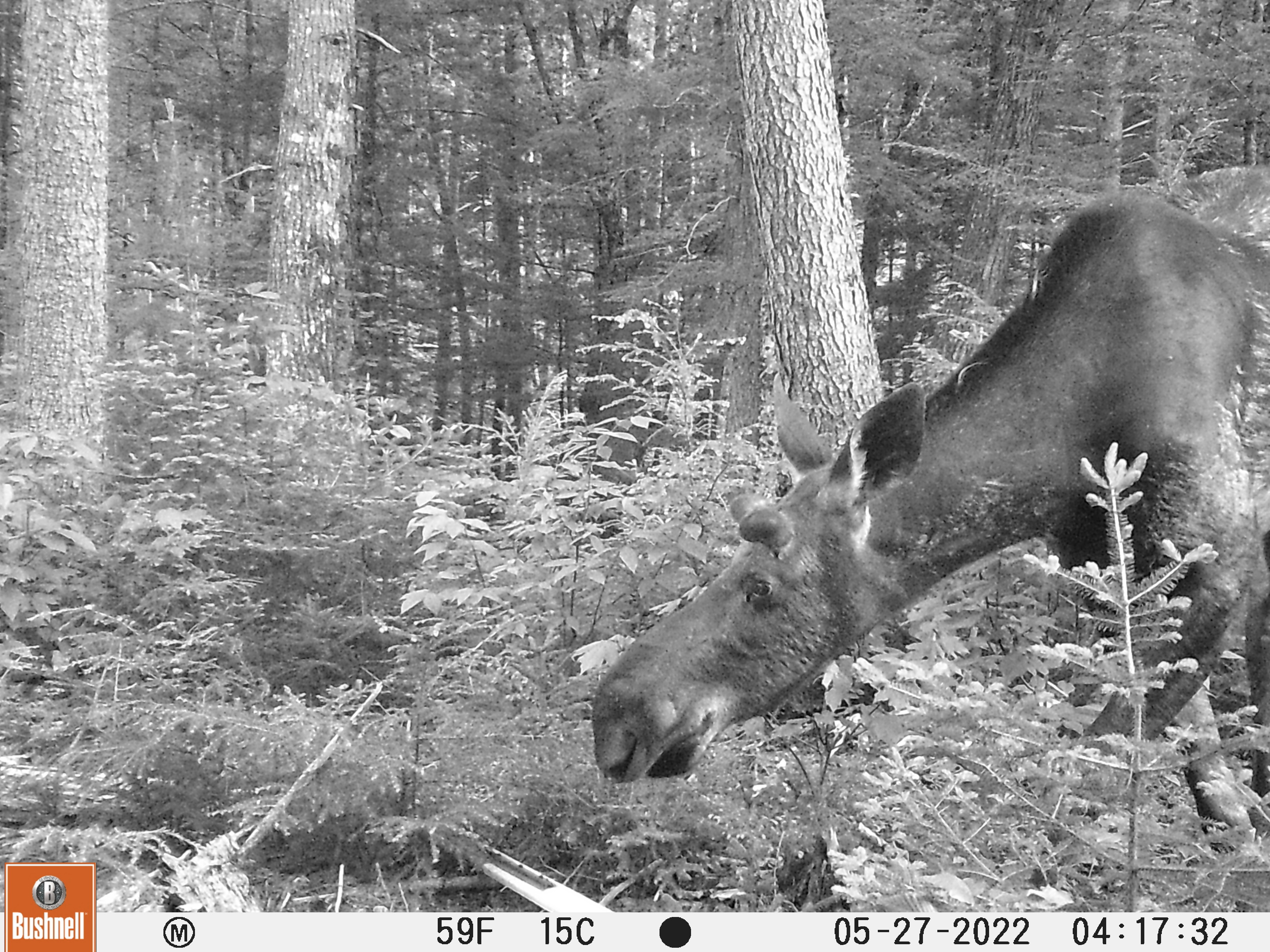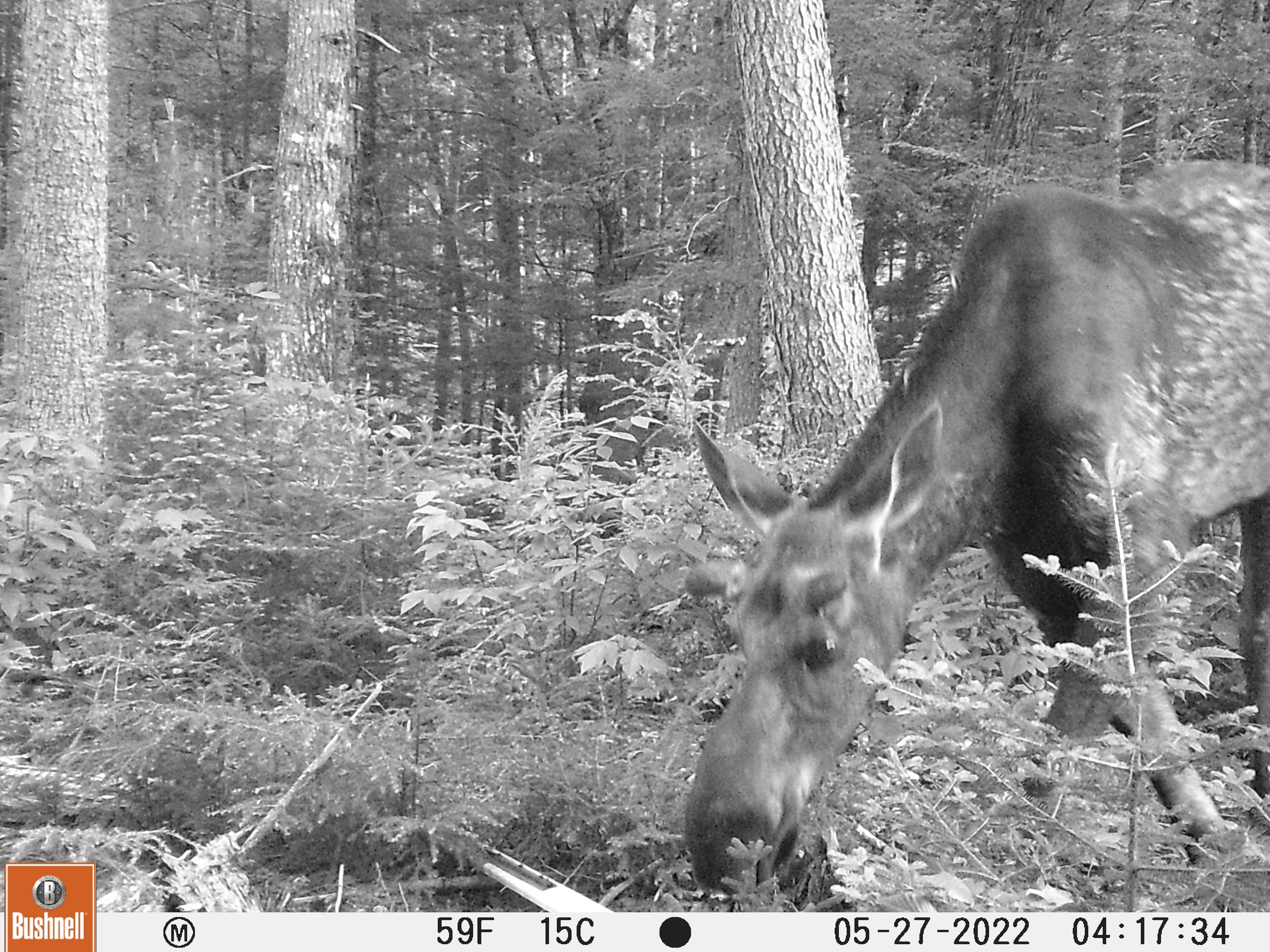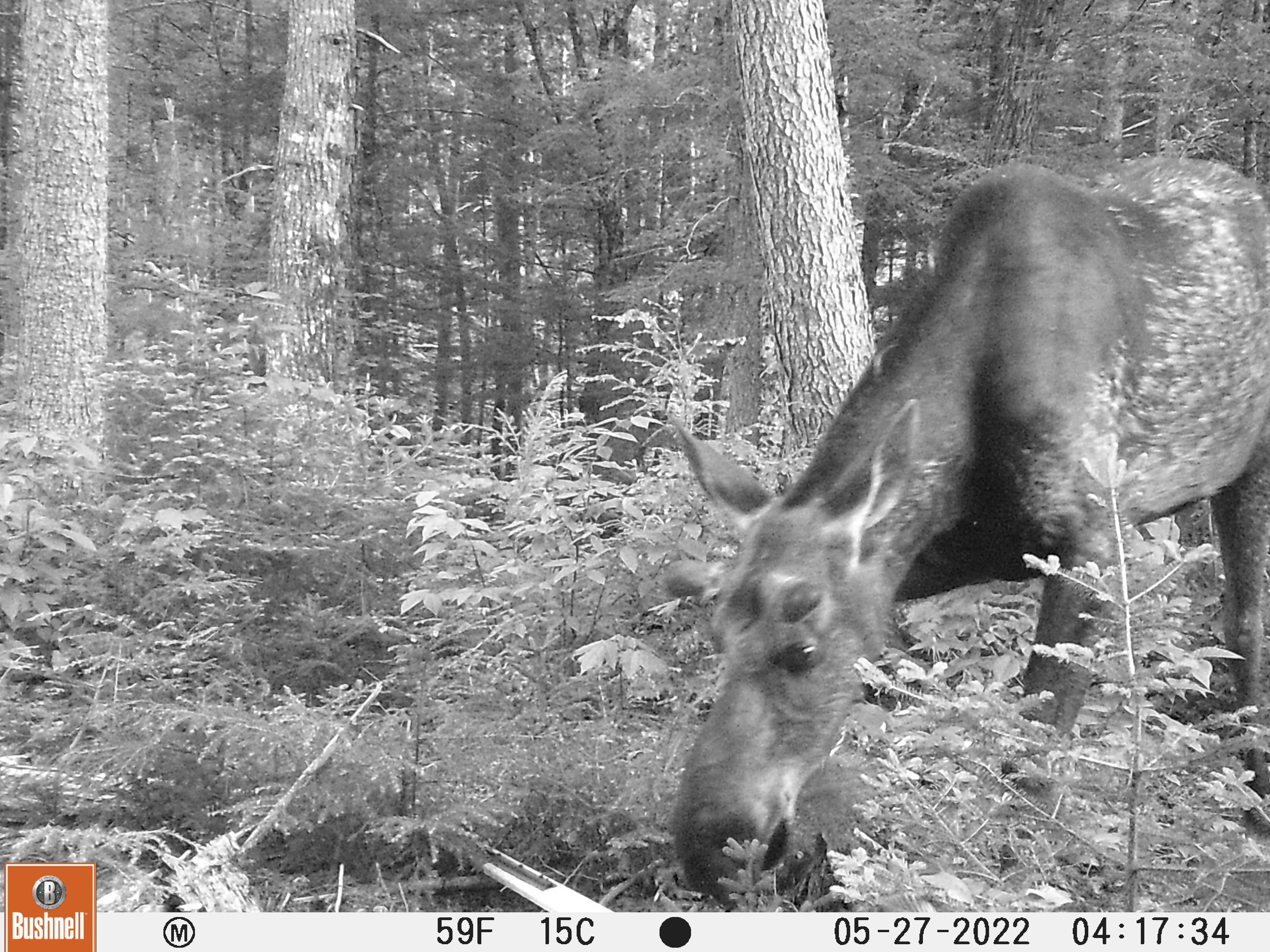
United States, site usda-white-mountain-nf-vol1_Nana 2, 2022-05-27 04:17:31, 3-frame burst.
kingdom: Animalia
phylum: Chordata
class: Mammalia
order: Artiodactyla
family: Cervidae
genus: Alces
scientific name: Alces alces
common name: moose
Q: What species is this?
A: Moose (Alces alces).